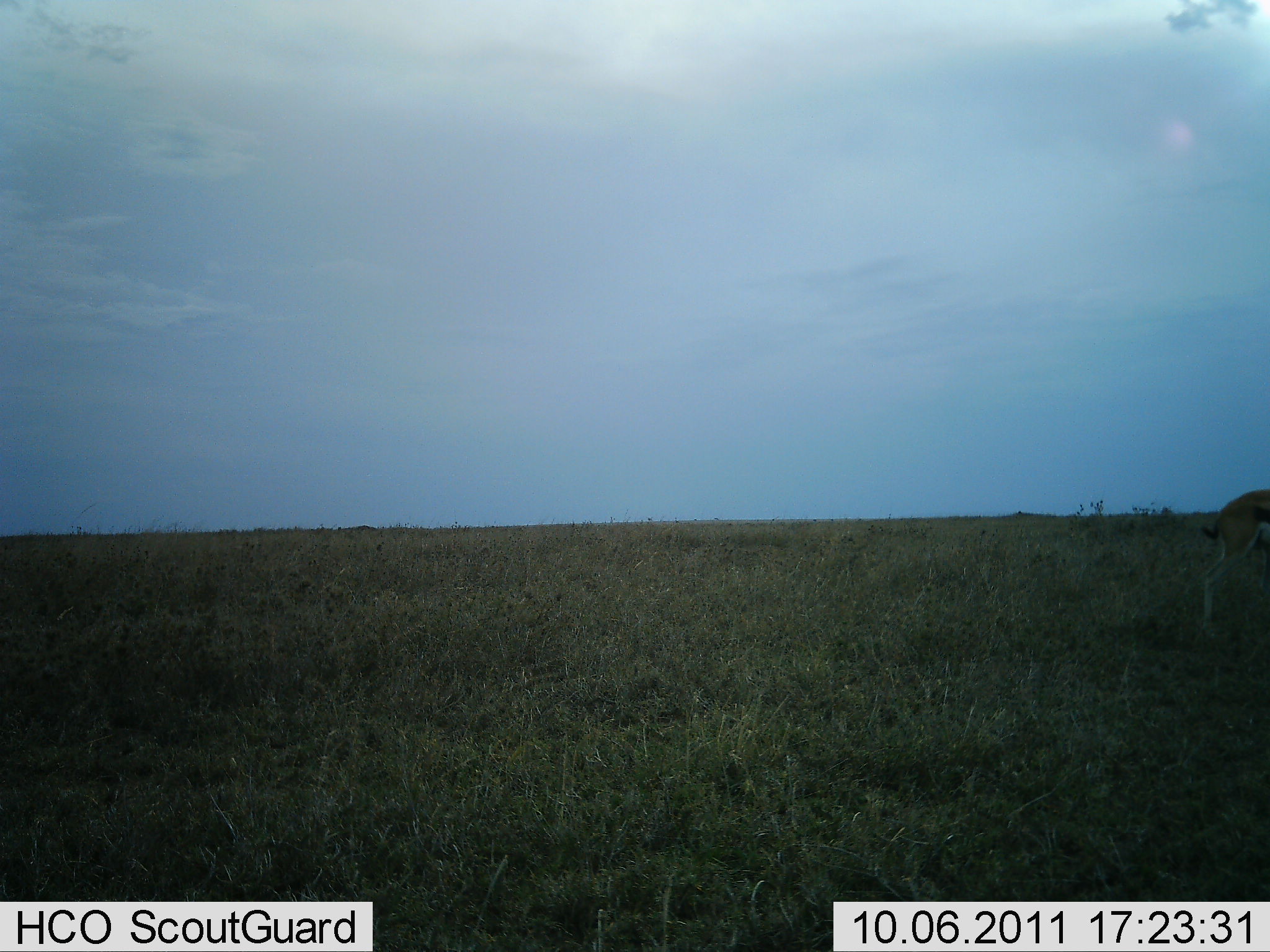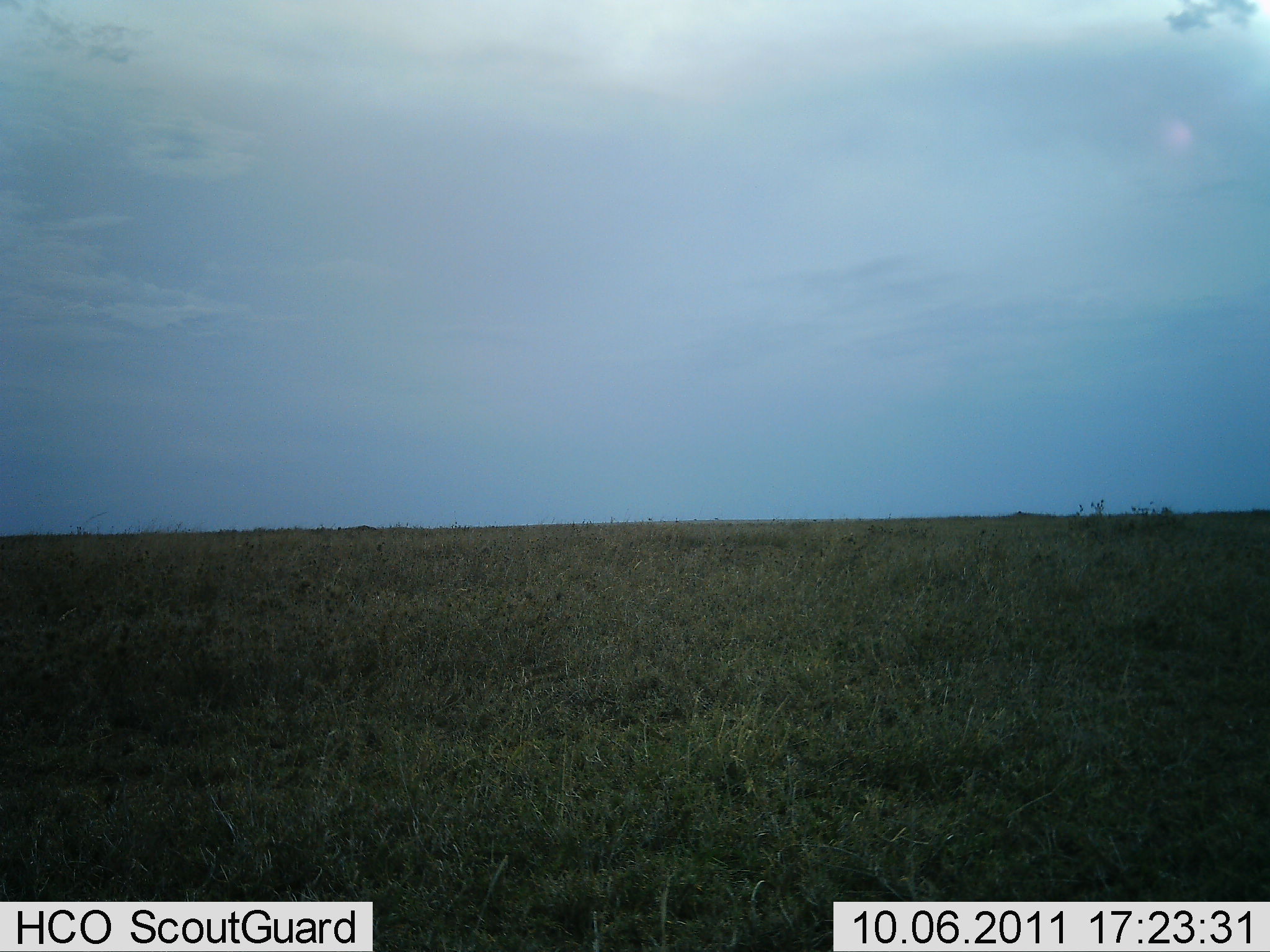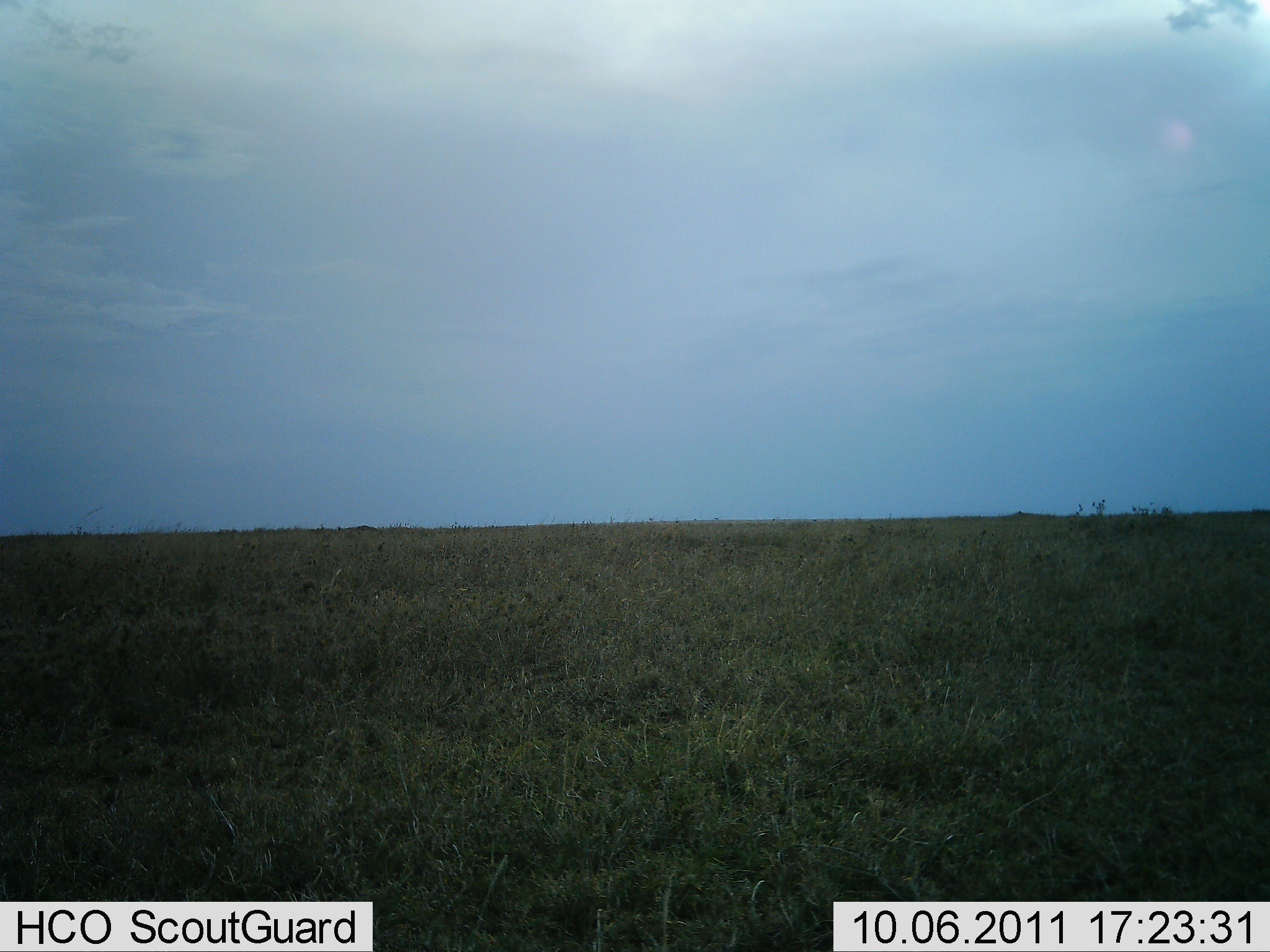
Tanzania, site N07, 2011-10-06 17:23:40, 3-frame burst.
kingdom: Animalia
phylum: Chordata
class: Mammalia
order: Artiodactyla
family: Bovidae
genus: Eudorcas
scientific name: Eudorcas thomsonii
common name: thomson's gazelle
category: gazellethomsons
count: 1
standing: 10%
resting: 0%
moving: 90%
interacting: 0%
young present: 0%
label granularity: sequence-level